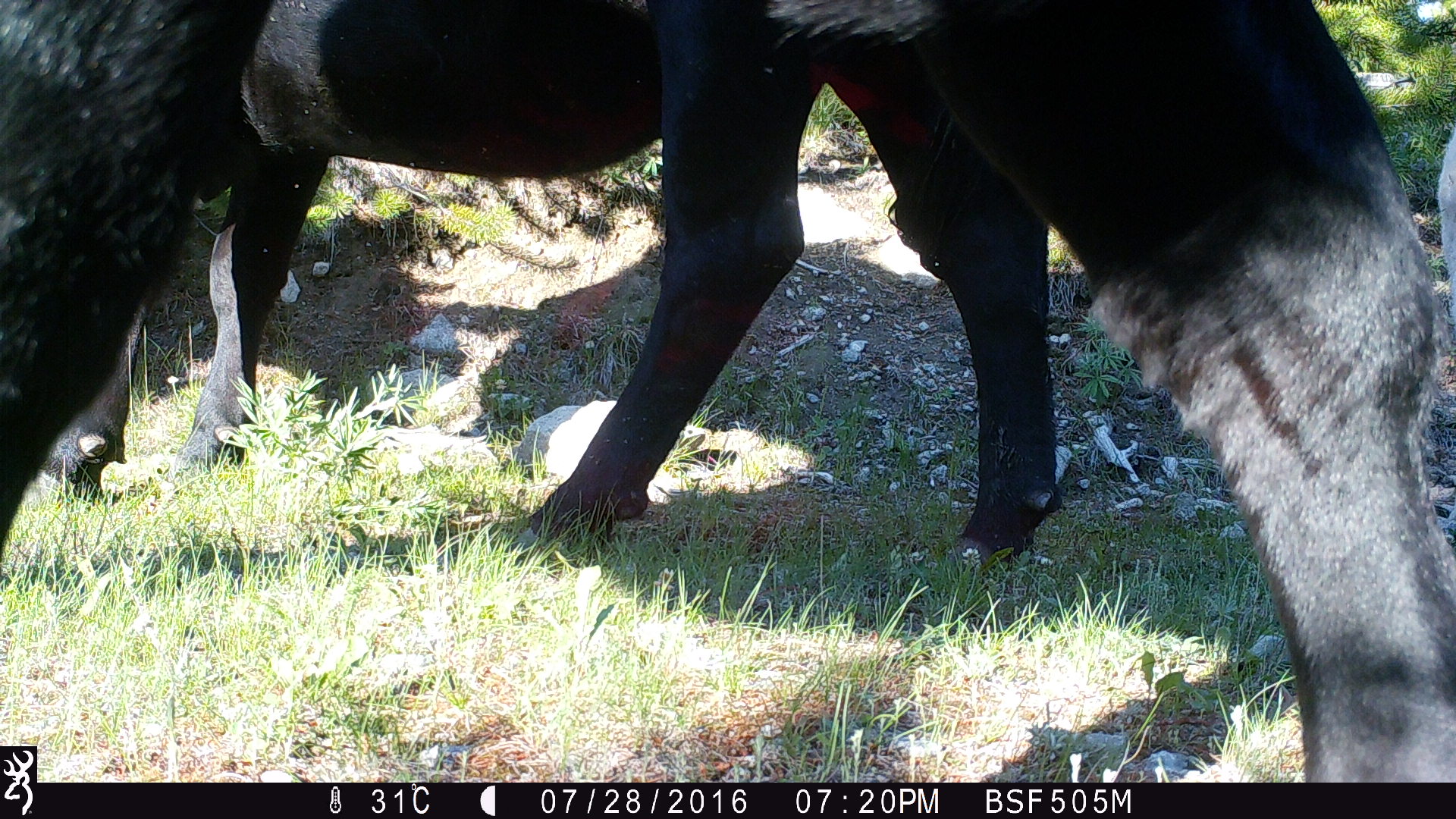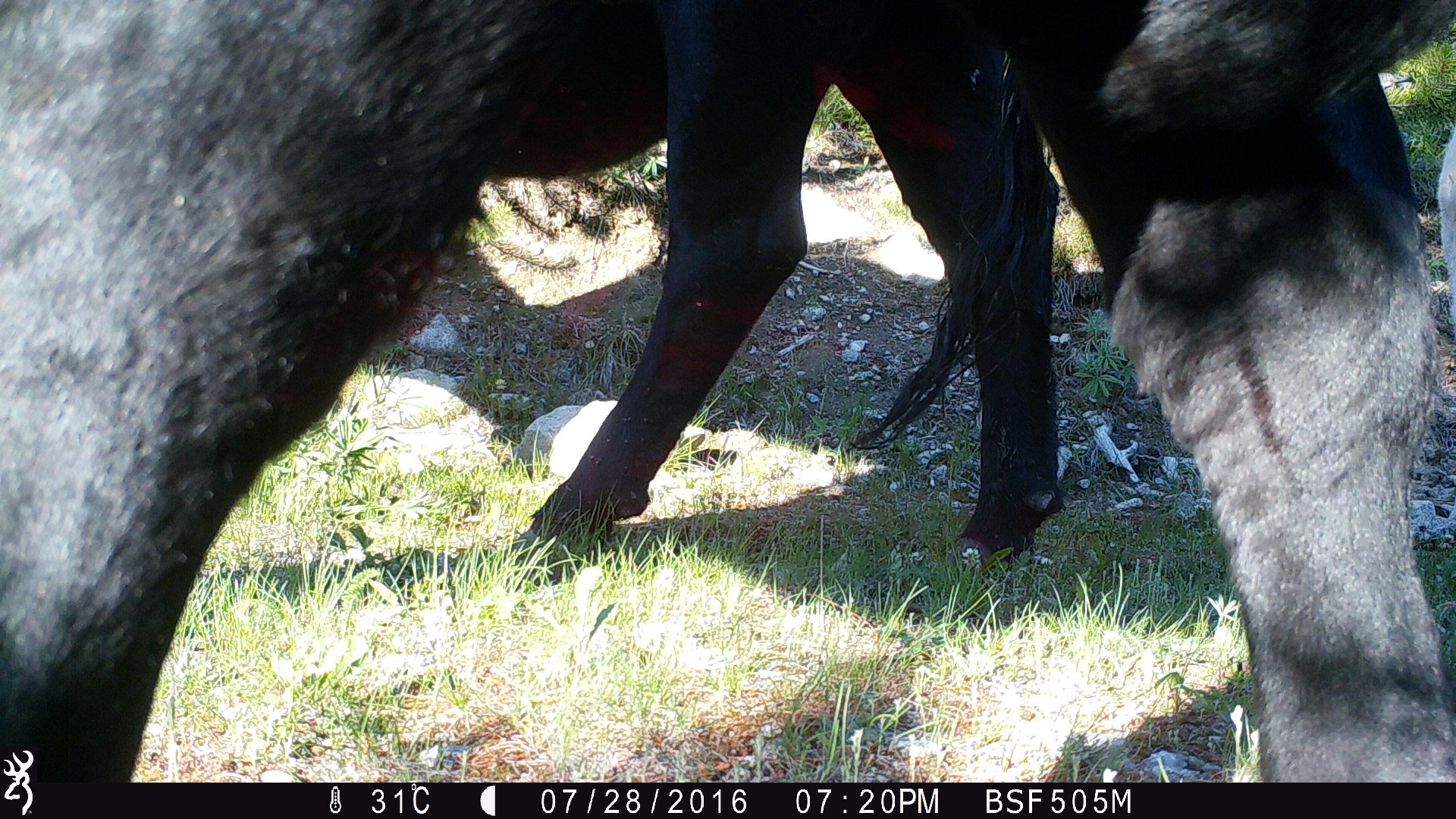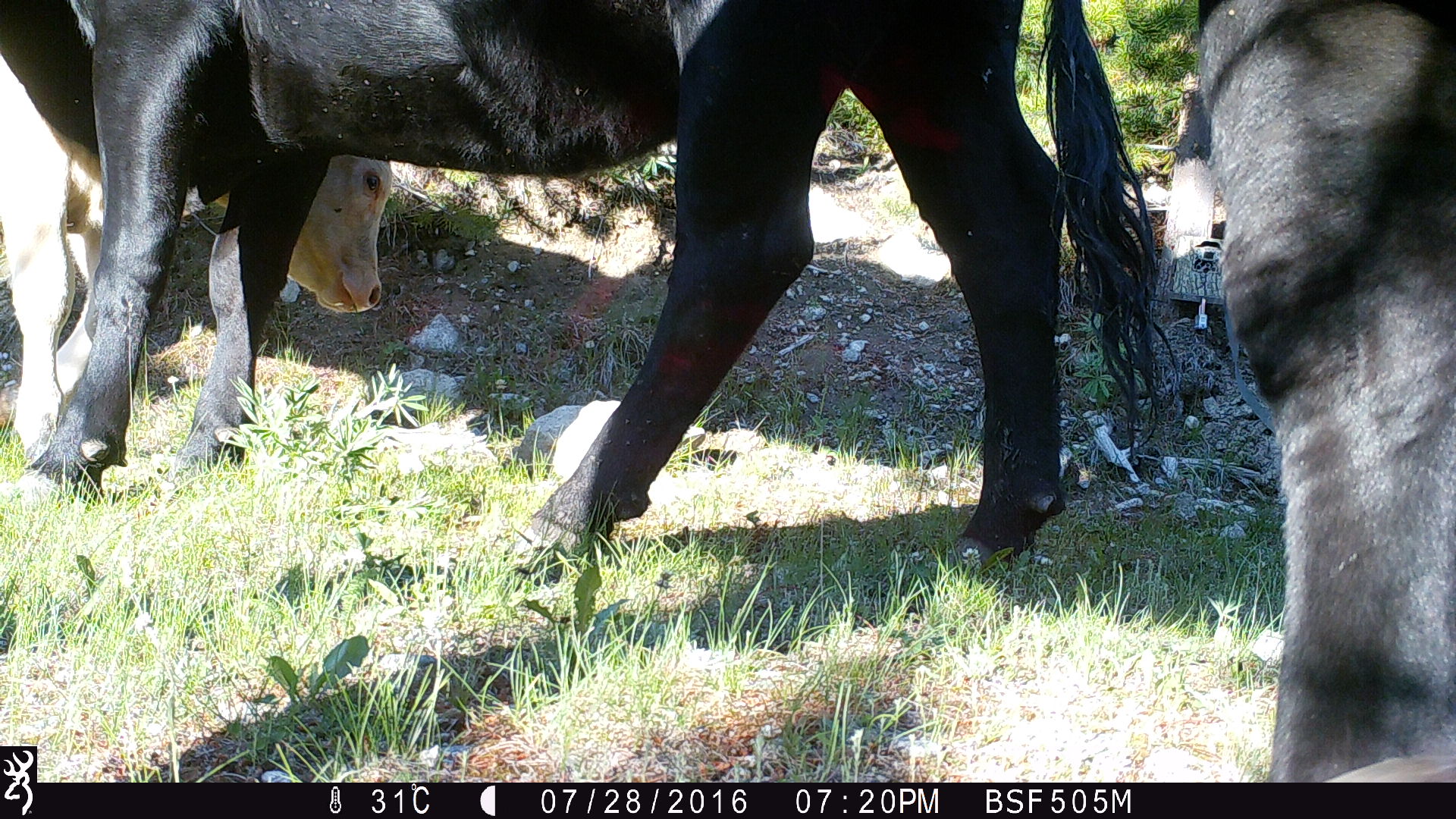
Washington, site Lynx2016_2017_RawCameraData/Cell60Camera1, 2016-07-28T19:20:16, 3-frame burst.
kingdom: Animalia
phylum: Chordata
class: Mammalia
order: Artiodactyla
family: Bovidae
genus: Bos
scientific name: Bos taurus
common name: domestic cattle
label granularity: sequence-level